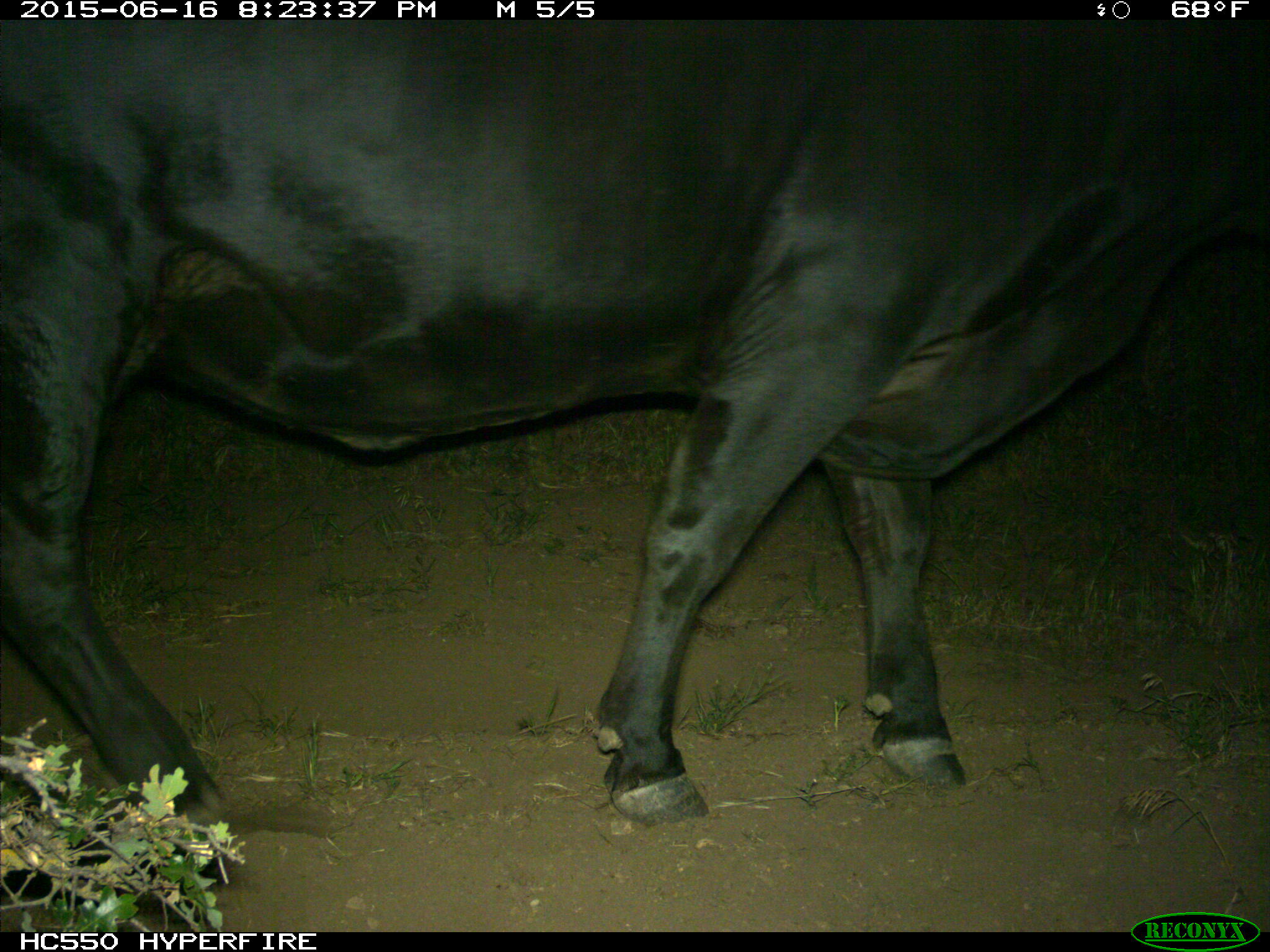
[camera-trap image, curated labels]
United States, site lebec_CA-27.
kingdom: Animalia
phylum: Chordata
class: Mammalia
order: Artiodactyla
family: Bovidae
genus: Bos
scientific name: Bos taurus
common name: domestic cow